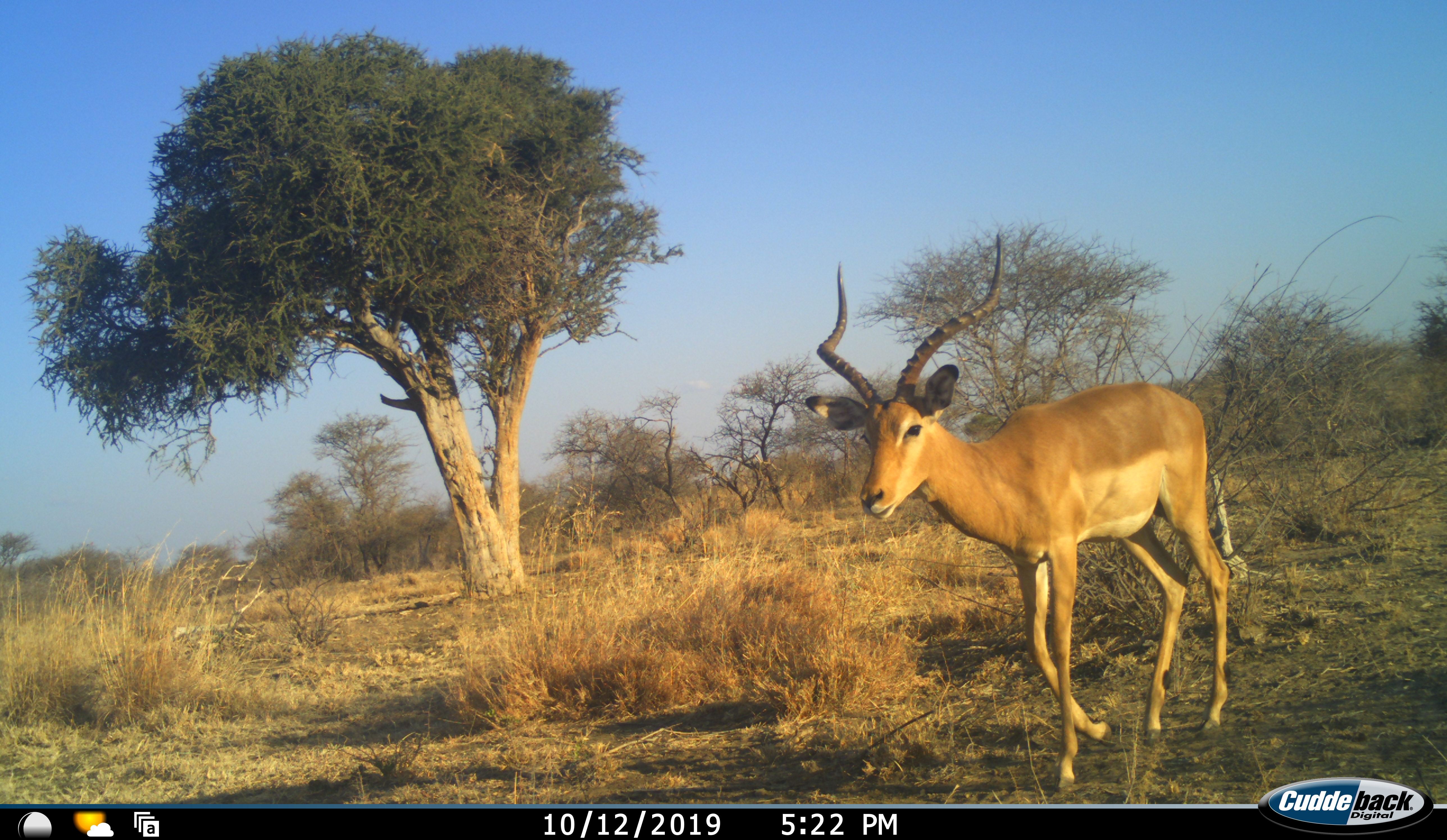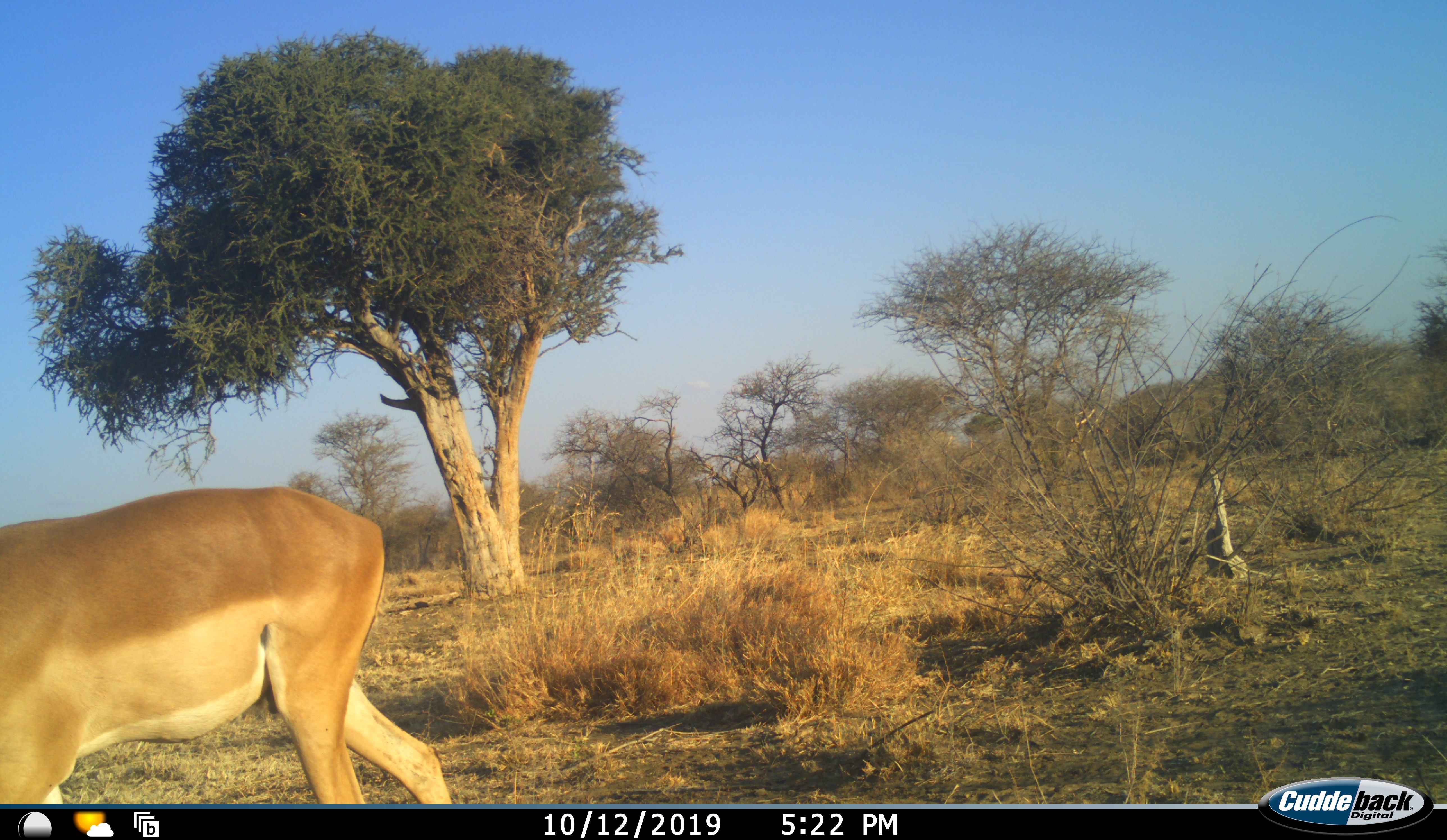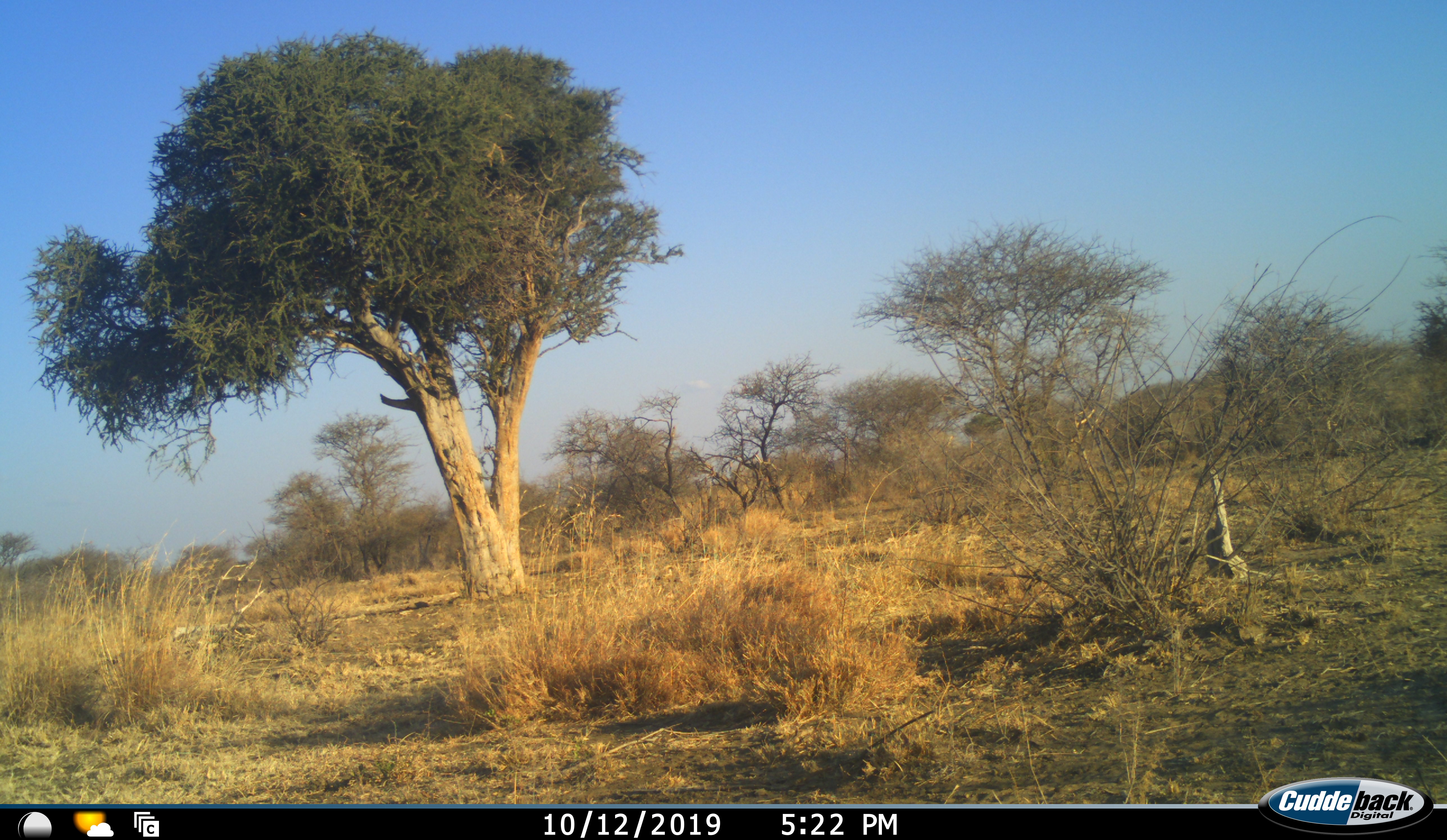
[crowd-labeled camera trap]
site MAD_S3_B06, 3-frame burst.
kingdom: Animalia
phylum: Chordata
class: Mammalia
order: Artiodactyla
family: Bovidae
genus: Aepyceros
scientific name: Aepyceros melampus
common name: impala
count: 1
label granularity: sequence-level